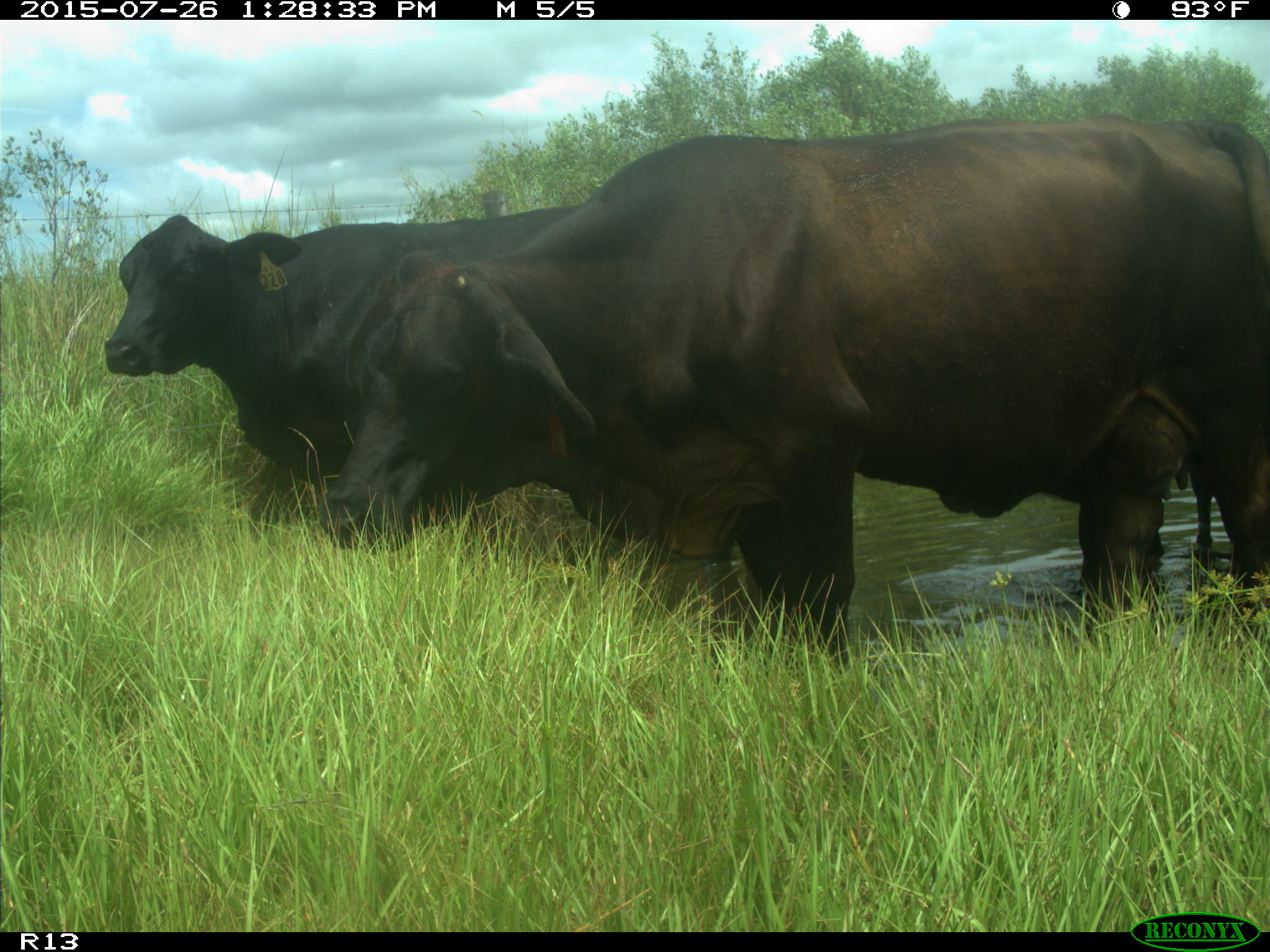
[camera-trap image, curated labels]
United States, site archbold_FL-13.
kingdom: Animalia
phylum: Chordata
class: Mammalia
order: Artiodactyla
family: Bovidae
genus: Bos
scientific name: Bos taurus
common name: domestic cow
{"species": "Bos taurus (domestic cow)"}